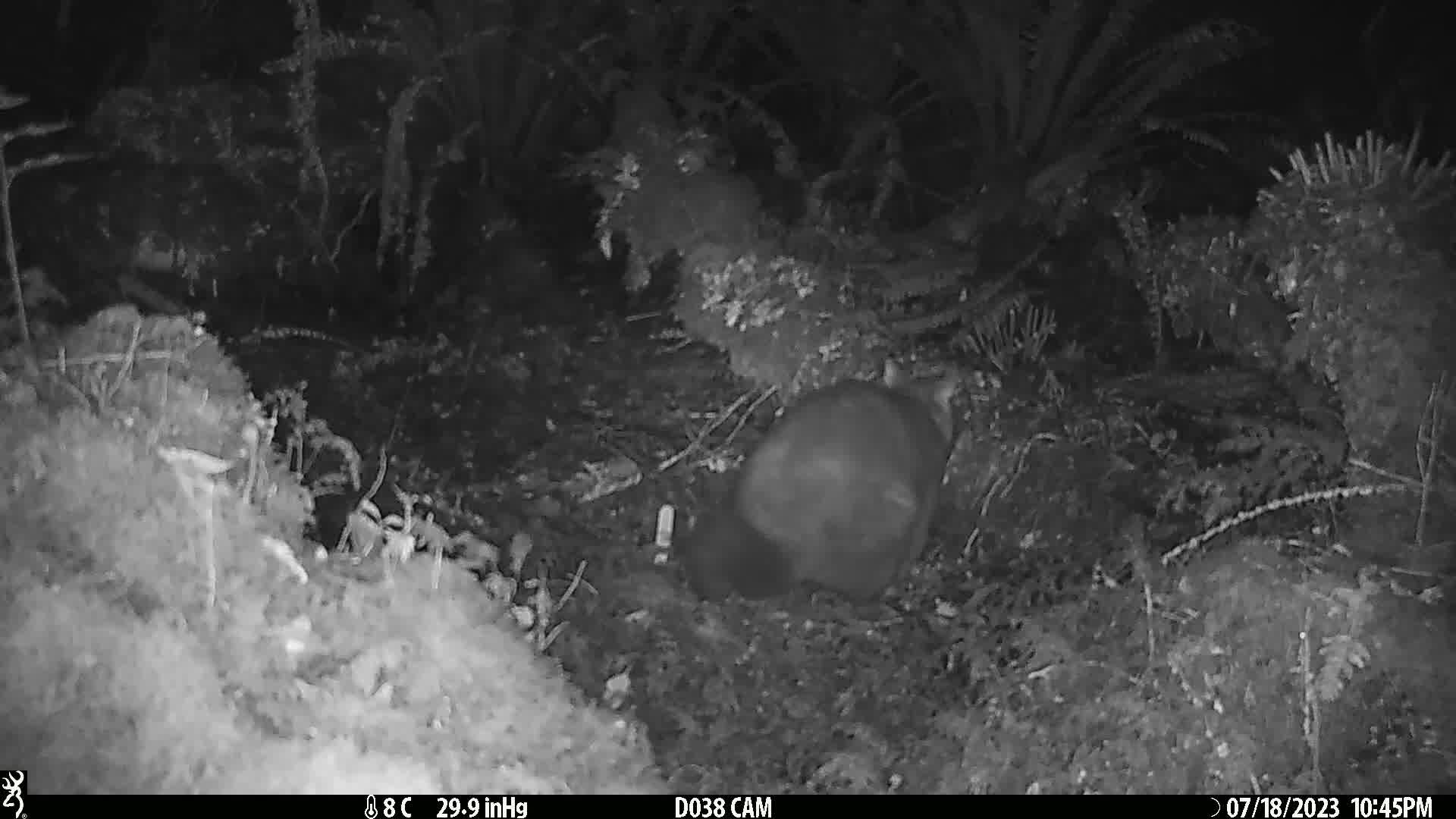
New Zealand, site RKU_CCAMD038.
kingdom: Animalia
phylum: Chordata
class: Mammalia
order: Diprotodontia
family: Phalangeridae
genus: Trichosurus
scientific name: Trichosurus vulpecula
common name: common brushtail possum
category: possum